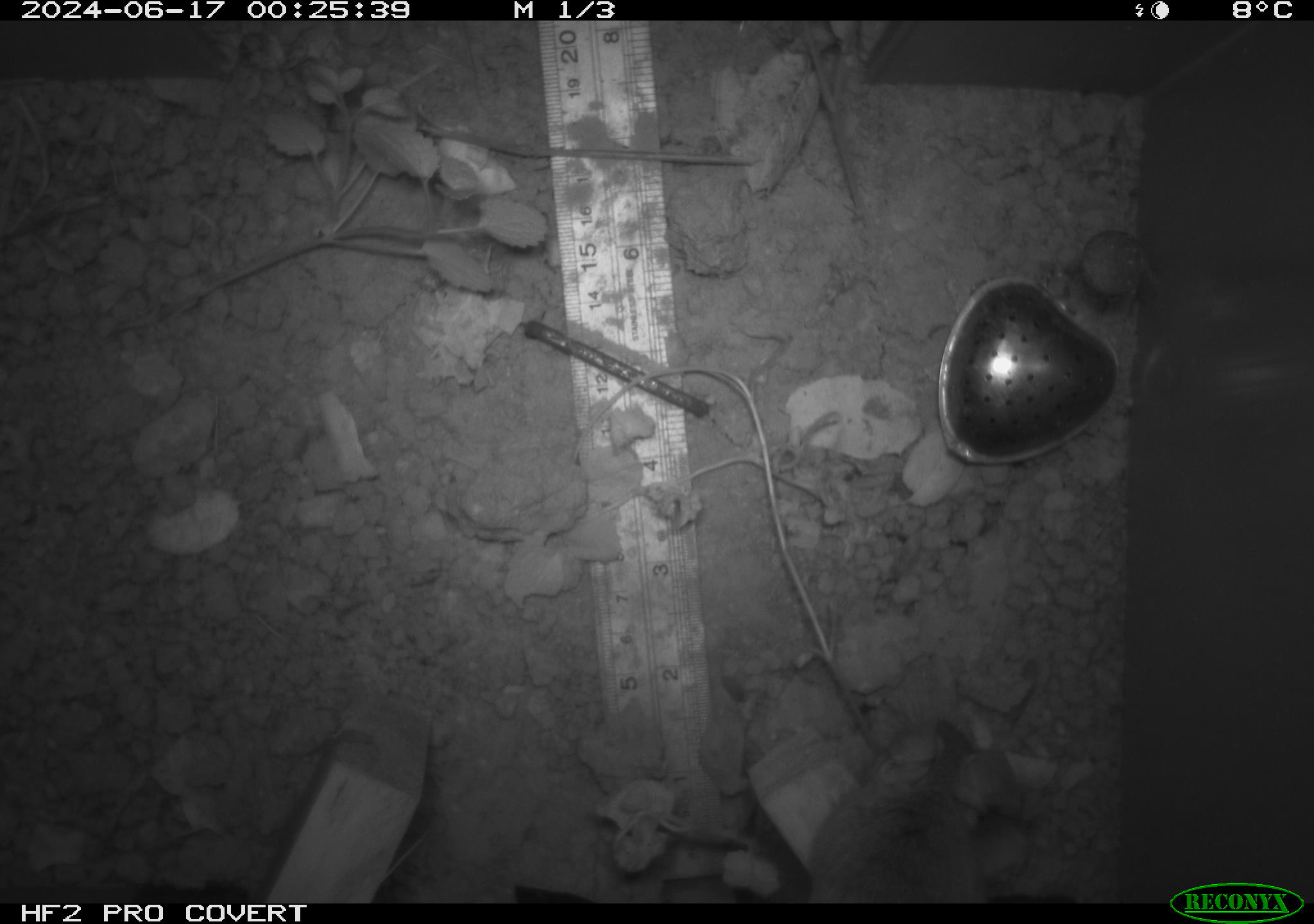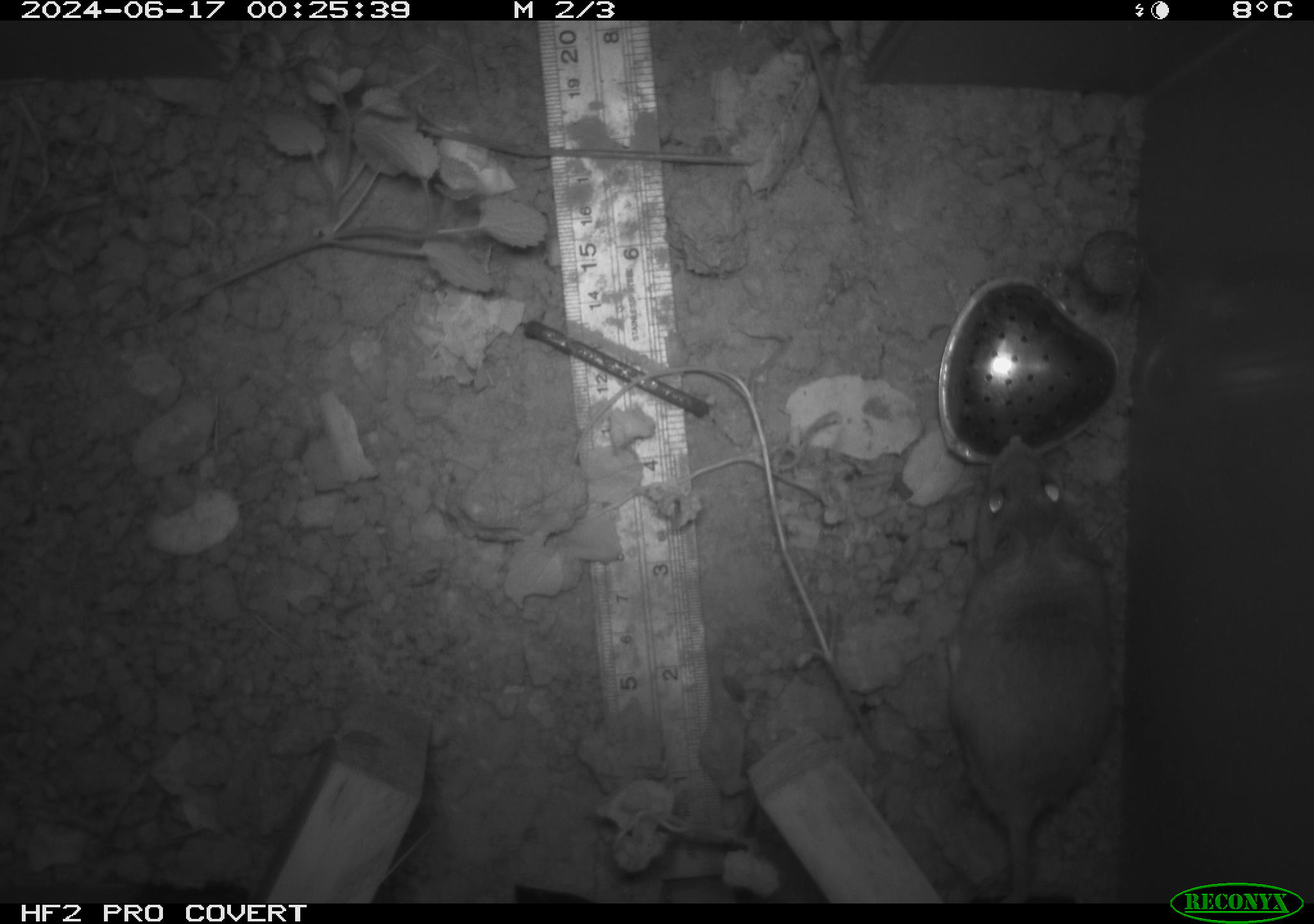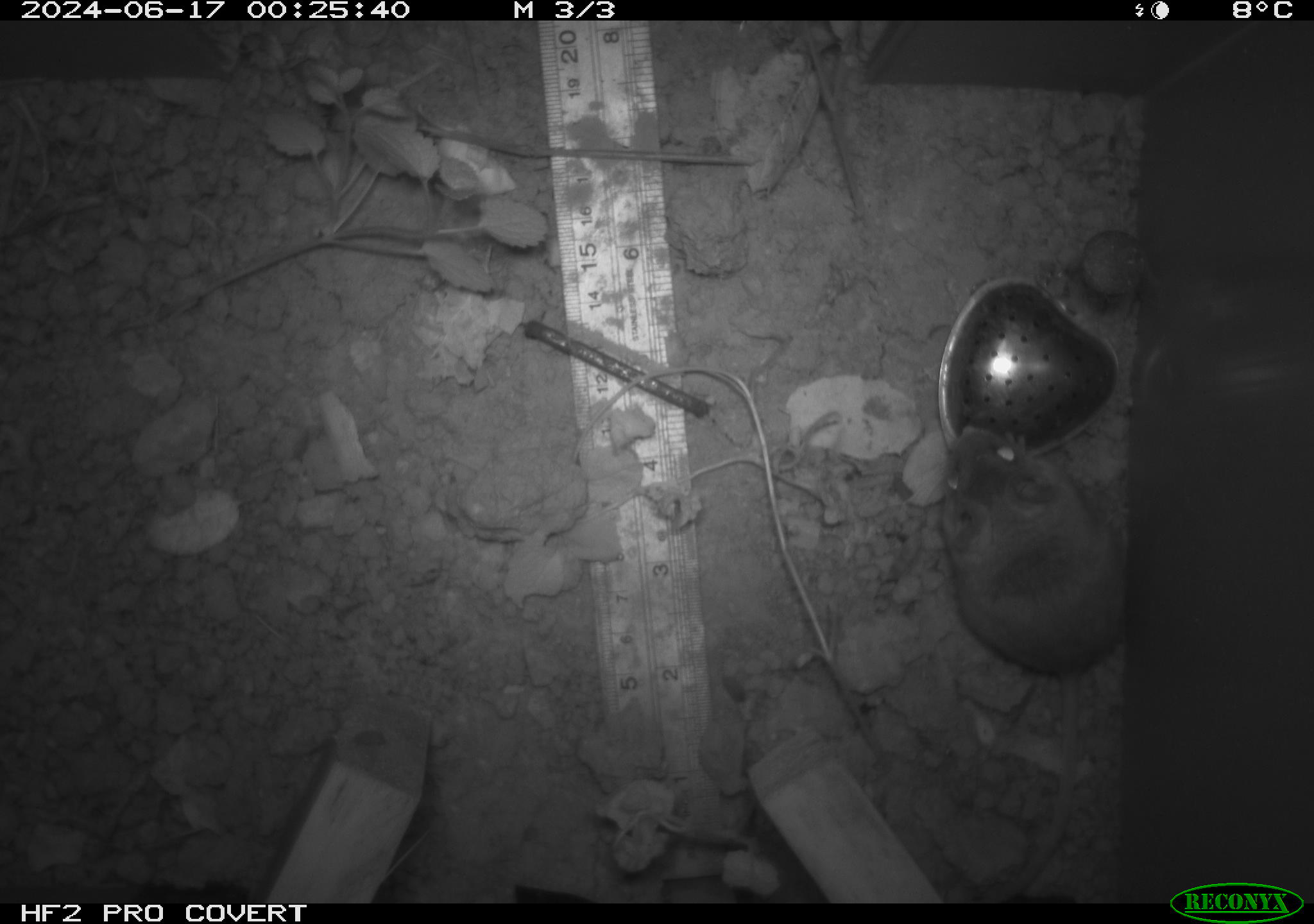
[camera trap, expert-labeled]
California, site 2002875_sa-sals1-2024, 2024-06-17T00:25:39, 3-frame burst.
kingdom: Animalia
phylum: Chordata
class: Mammalia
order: Rodentia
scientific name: Rodentia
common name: rodent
Rodent (Rodentia).